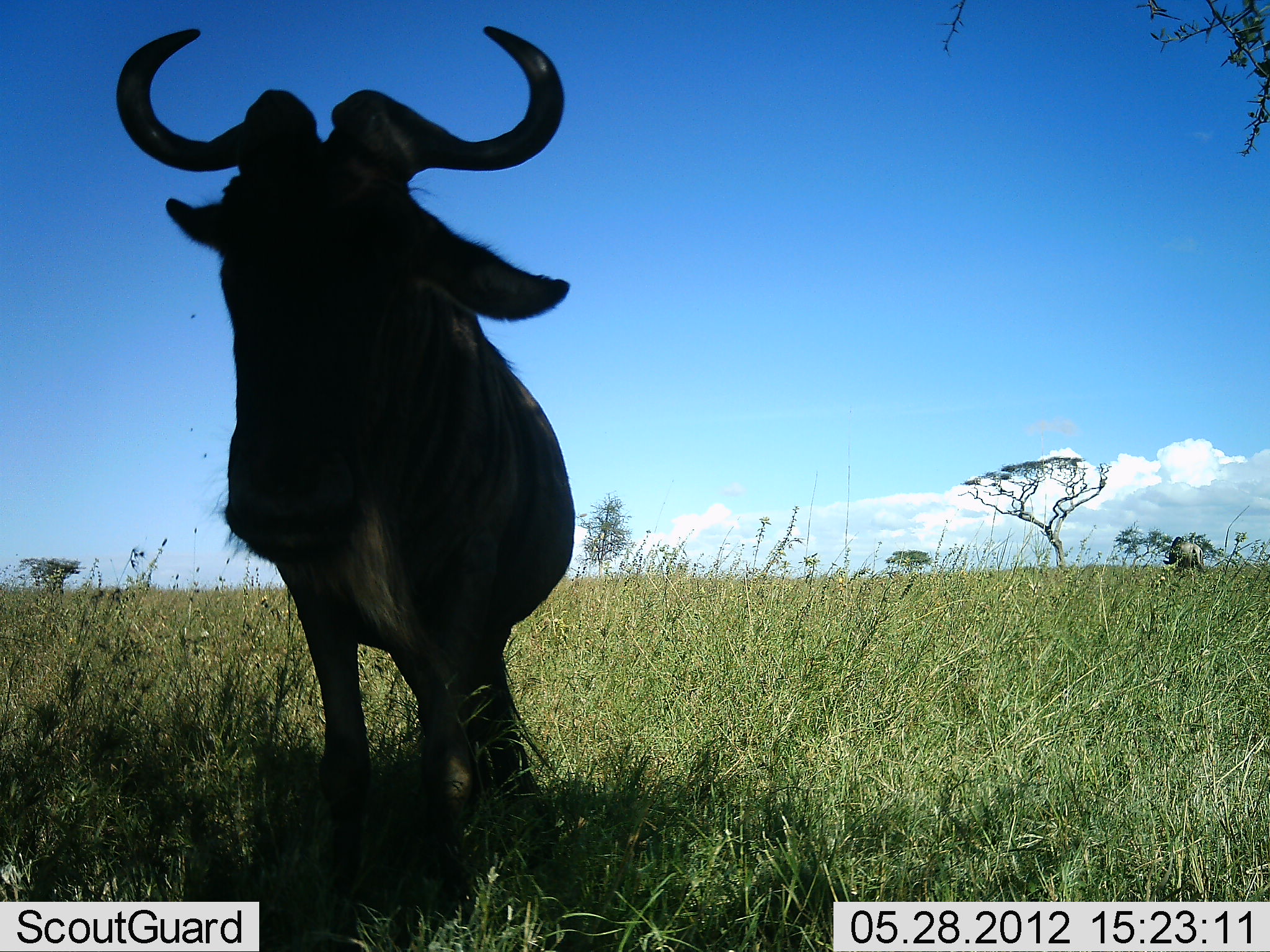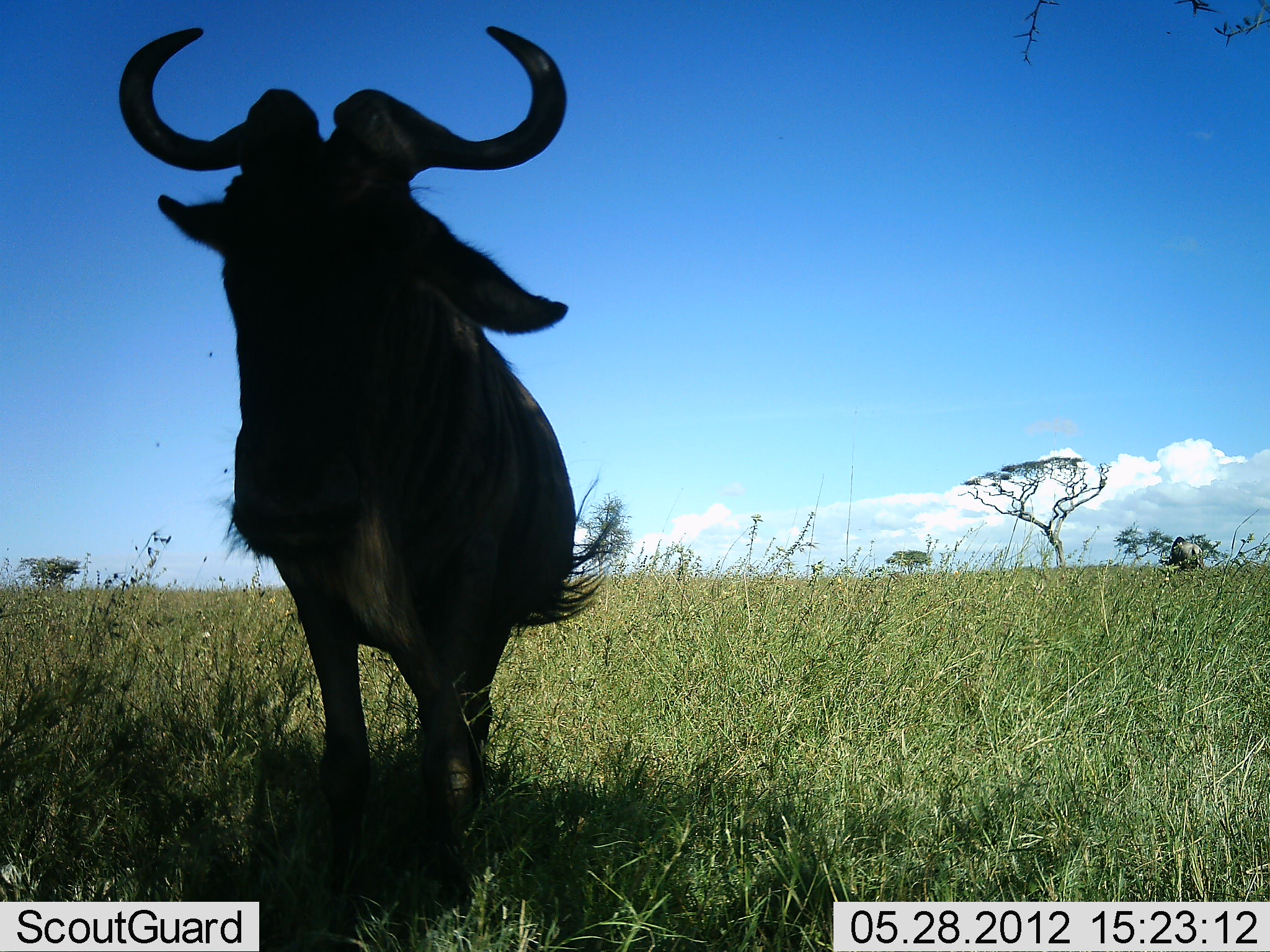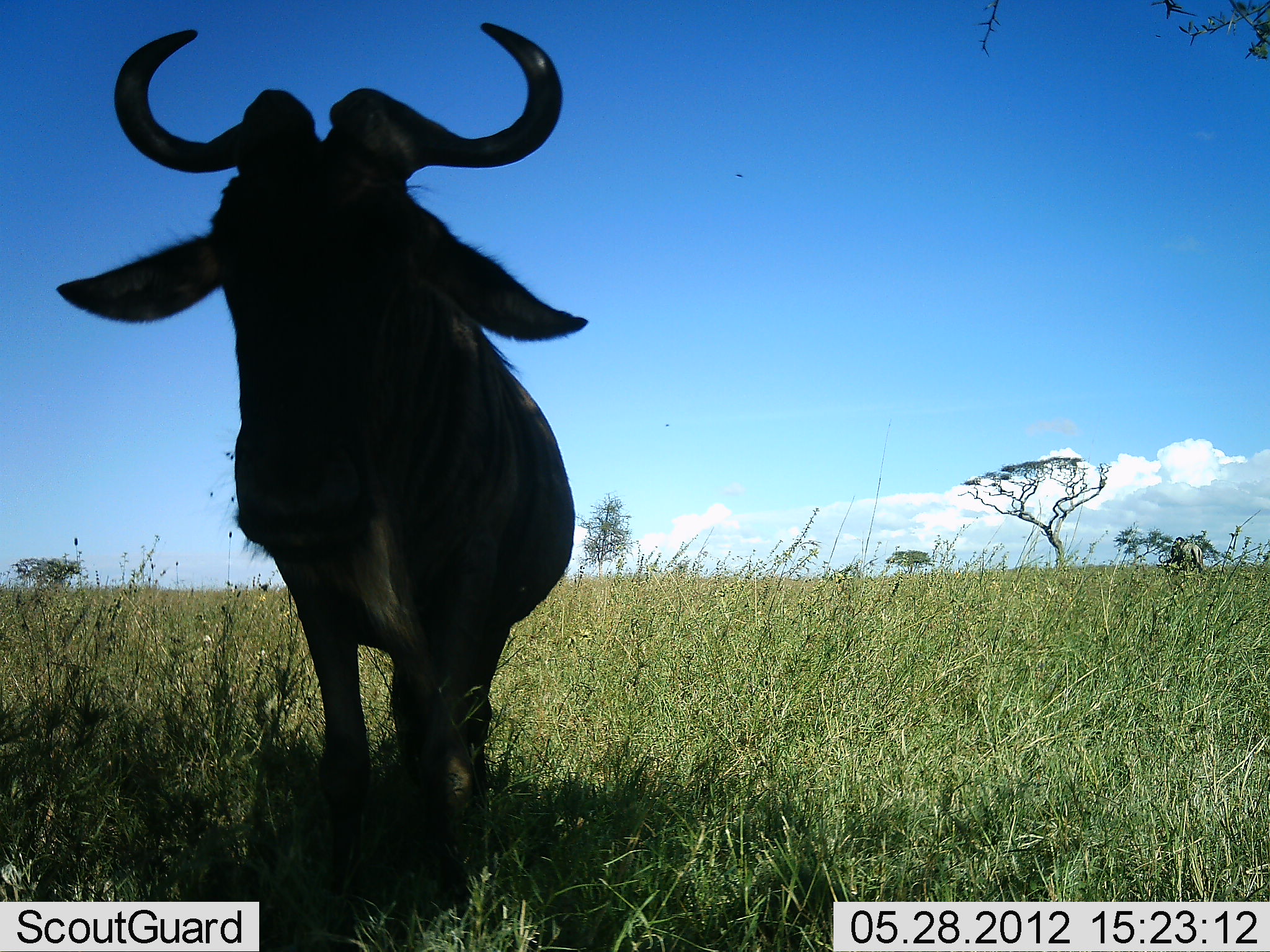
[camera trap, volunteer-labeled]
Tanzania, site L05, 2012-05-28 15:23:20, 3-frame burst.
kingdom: Animalia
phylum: Chordata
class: Mammalia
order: Artiodactyla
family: Bovidae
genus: Connochaetes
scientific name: Connochaetes taurinus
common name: blue wildebeest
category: wildebeest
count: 1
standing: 100%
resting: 0%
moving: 0%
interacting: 0%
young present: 0%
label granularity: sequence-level